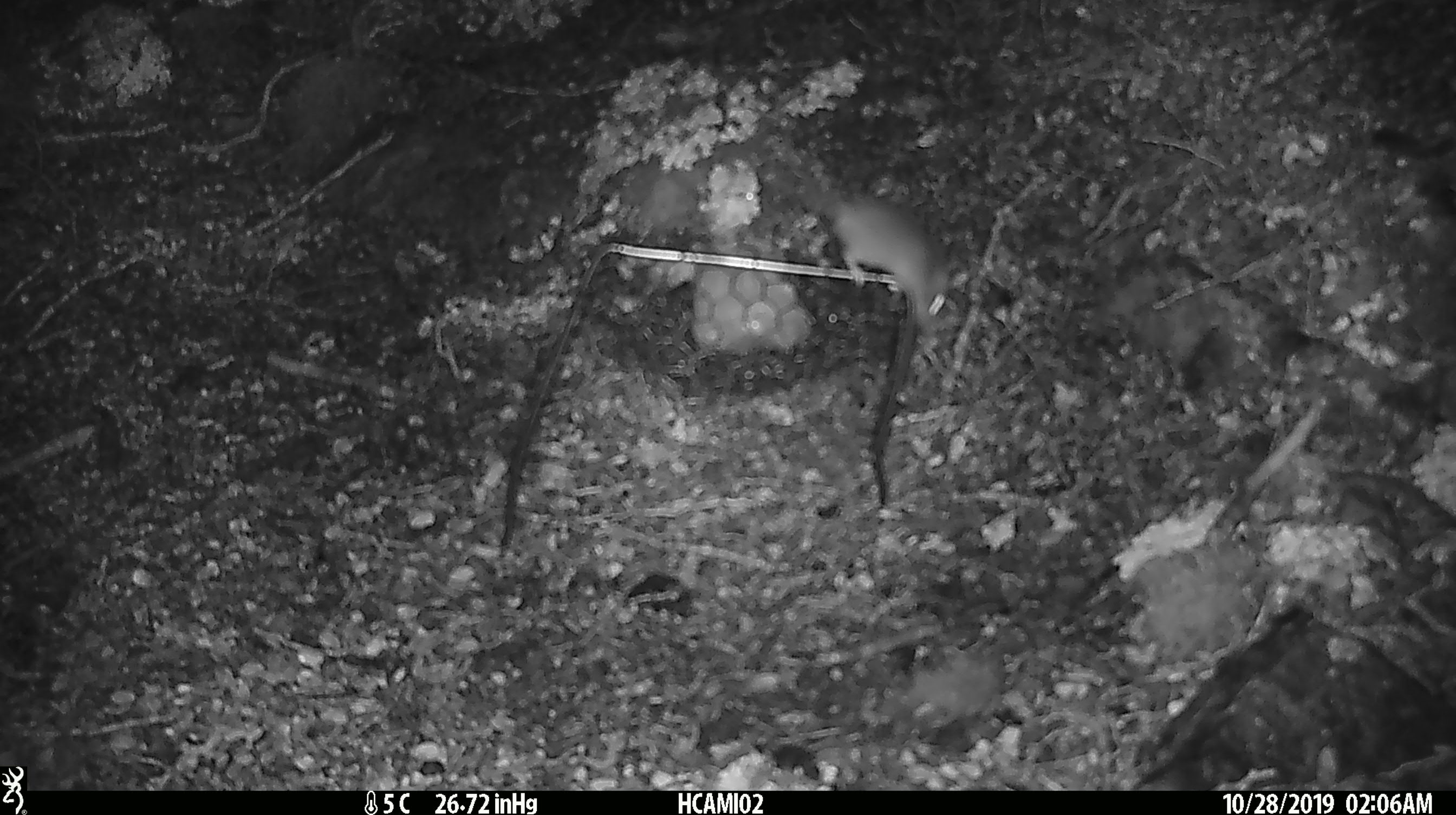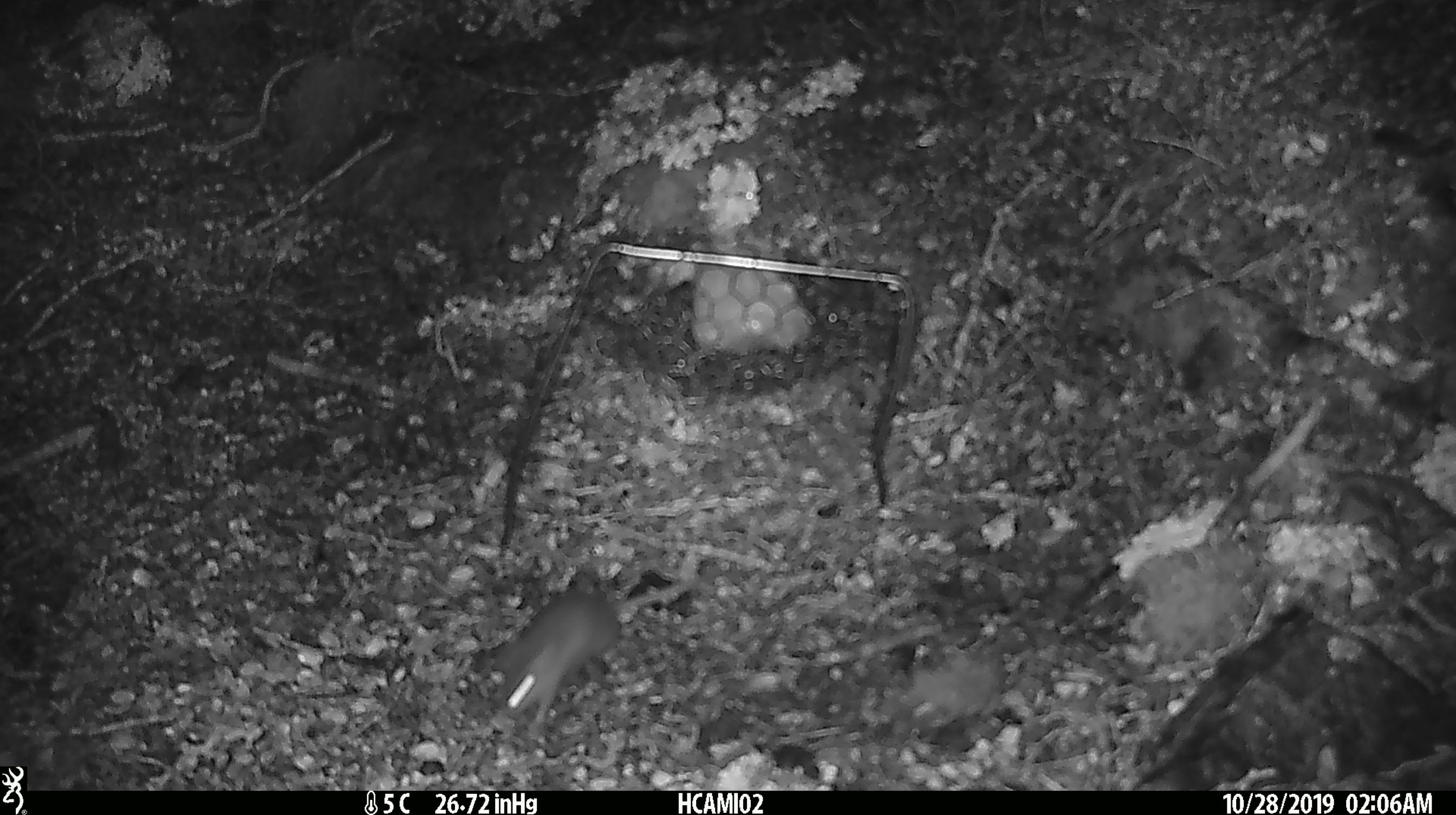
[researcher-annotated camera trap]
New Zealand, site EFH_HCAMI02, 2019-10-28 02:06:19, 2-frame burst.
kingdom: Animalia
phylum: Chordata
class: Mammalia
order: Rodentia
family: Muridae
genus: Mus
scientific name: Mus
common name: mouse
Mouse (Mus).